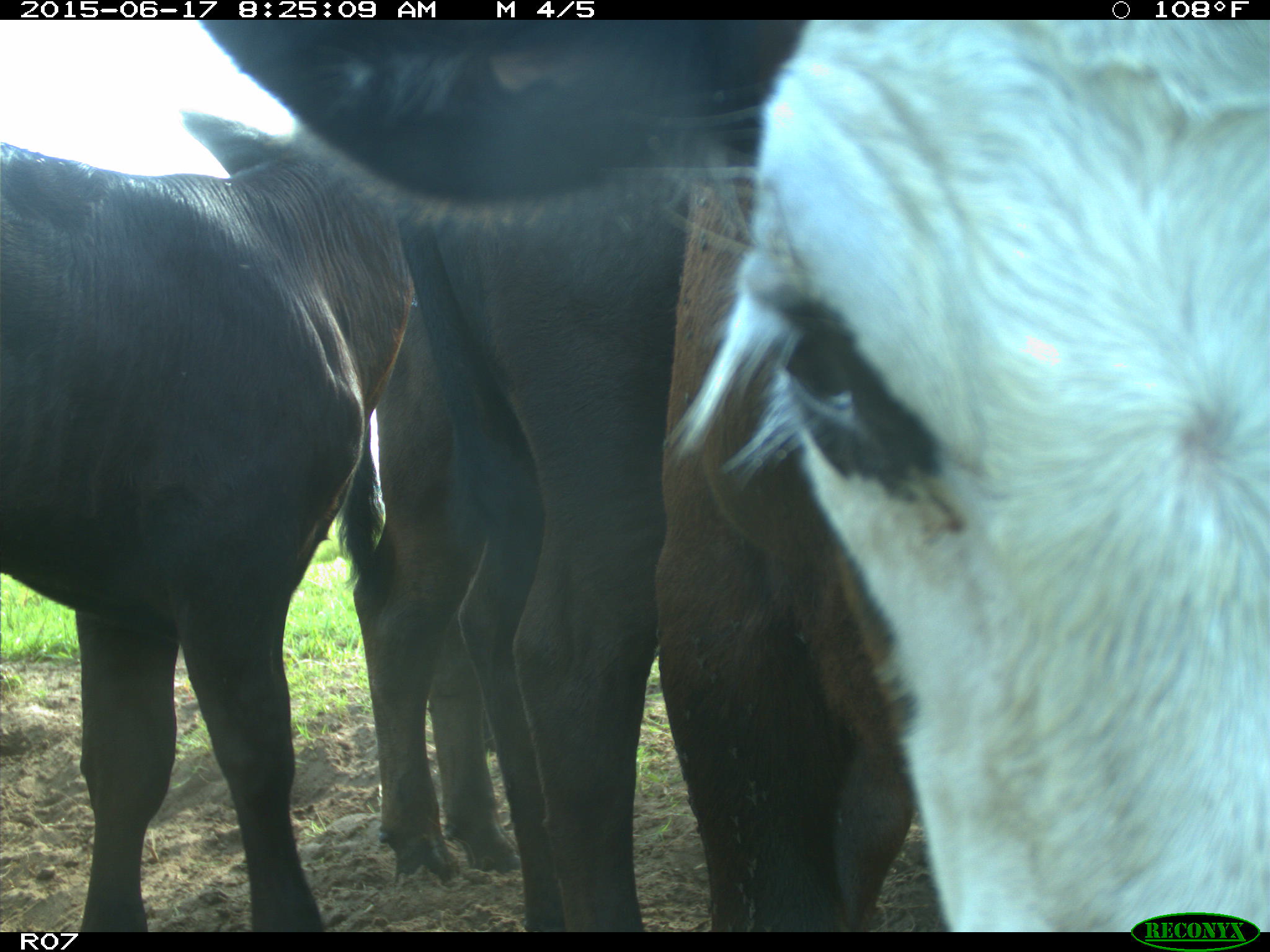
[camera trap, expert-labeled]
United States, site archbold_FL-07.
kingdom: Animalia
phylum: Chordata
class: Mammalia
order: Artiodactyla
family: Bovidae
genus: Bos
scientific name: Bos taurus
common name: domestic cow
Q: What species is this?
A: Bos taurus (domestic cow).